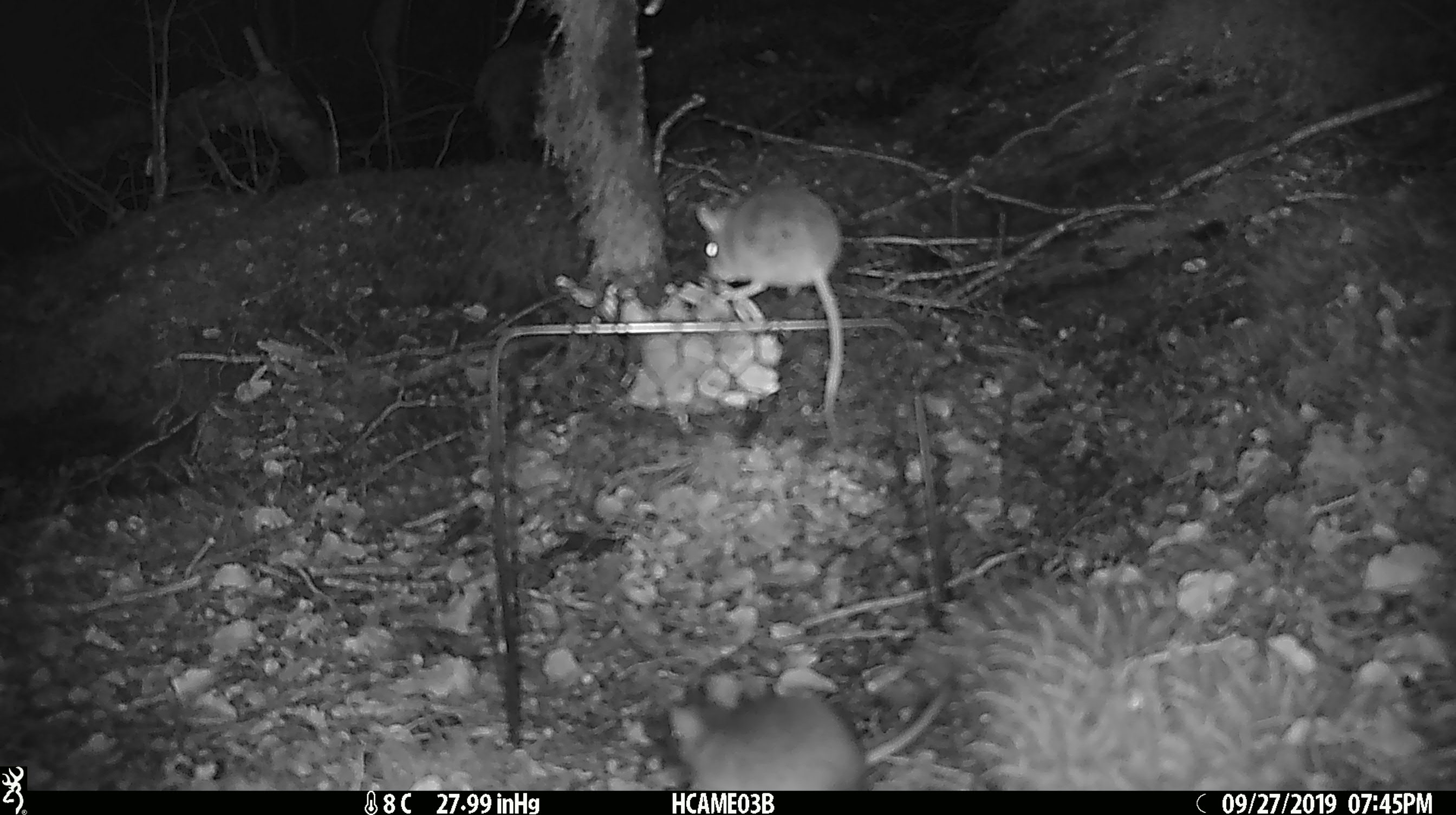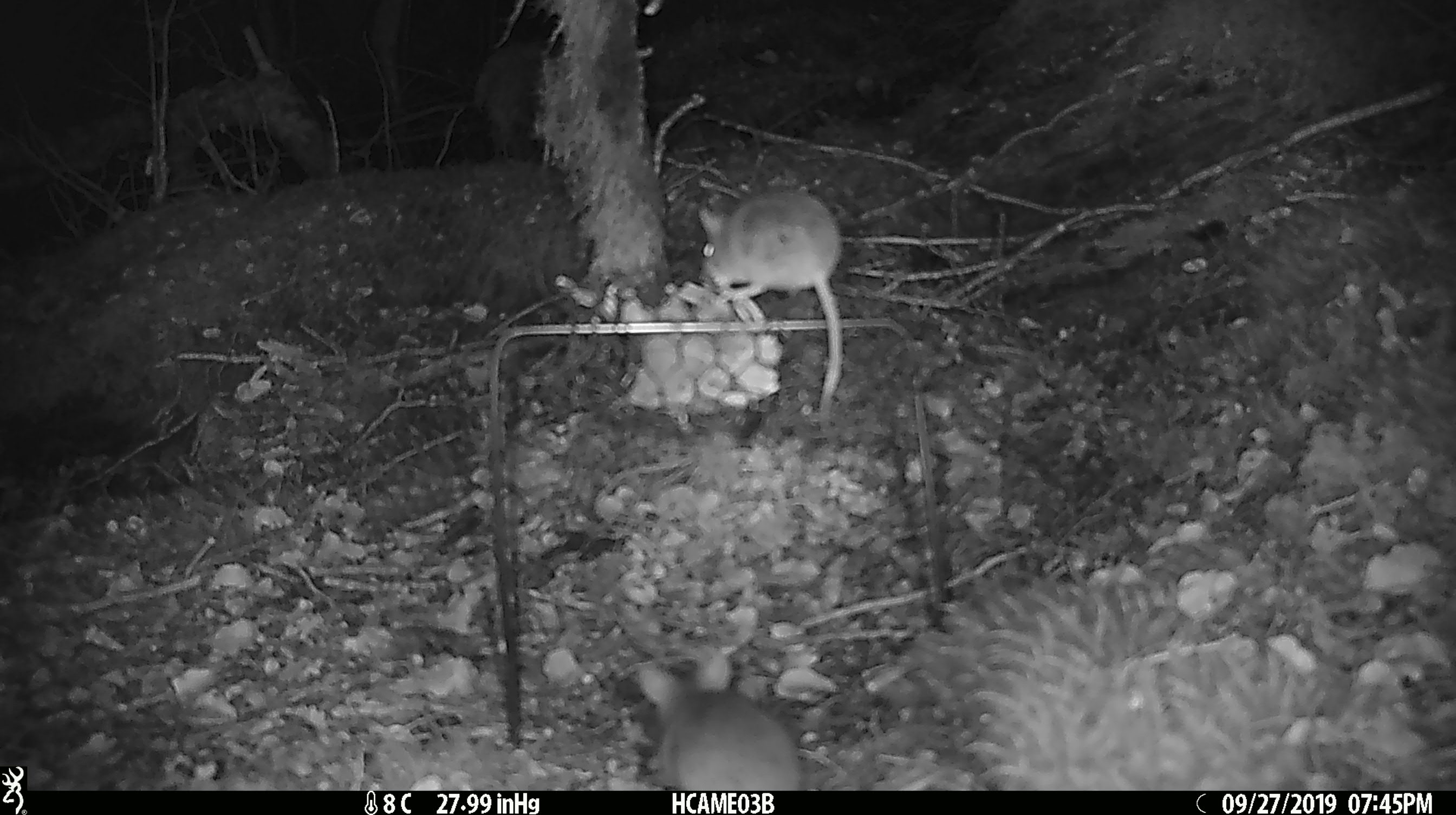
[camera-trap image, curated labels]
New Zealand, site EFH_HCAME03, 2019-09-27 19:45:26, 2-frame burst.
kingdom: Animalia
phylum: Chordata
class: Mammalia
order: Rodentia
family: Muridae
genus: Mus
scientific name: Mus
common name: mouse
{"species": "mouse (Mus)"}